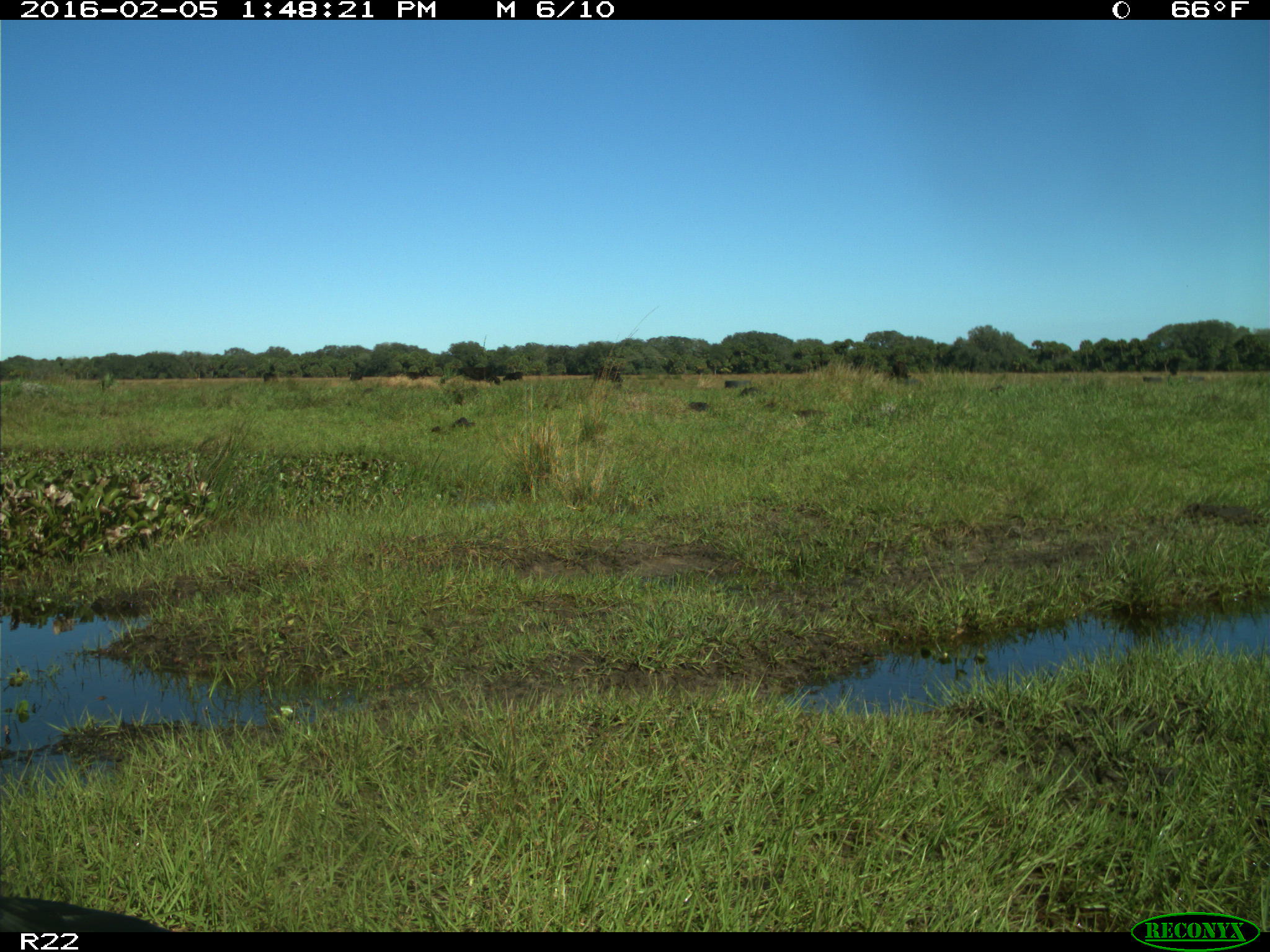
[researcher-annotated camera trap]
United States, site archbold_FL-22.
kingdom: Animalia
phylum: Chordata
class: Mammalia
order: Artiodactyla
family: Bovidae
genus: Bos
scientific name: Bos taurus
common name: domestic cow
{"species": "Bos taurus (domestic cow)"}